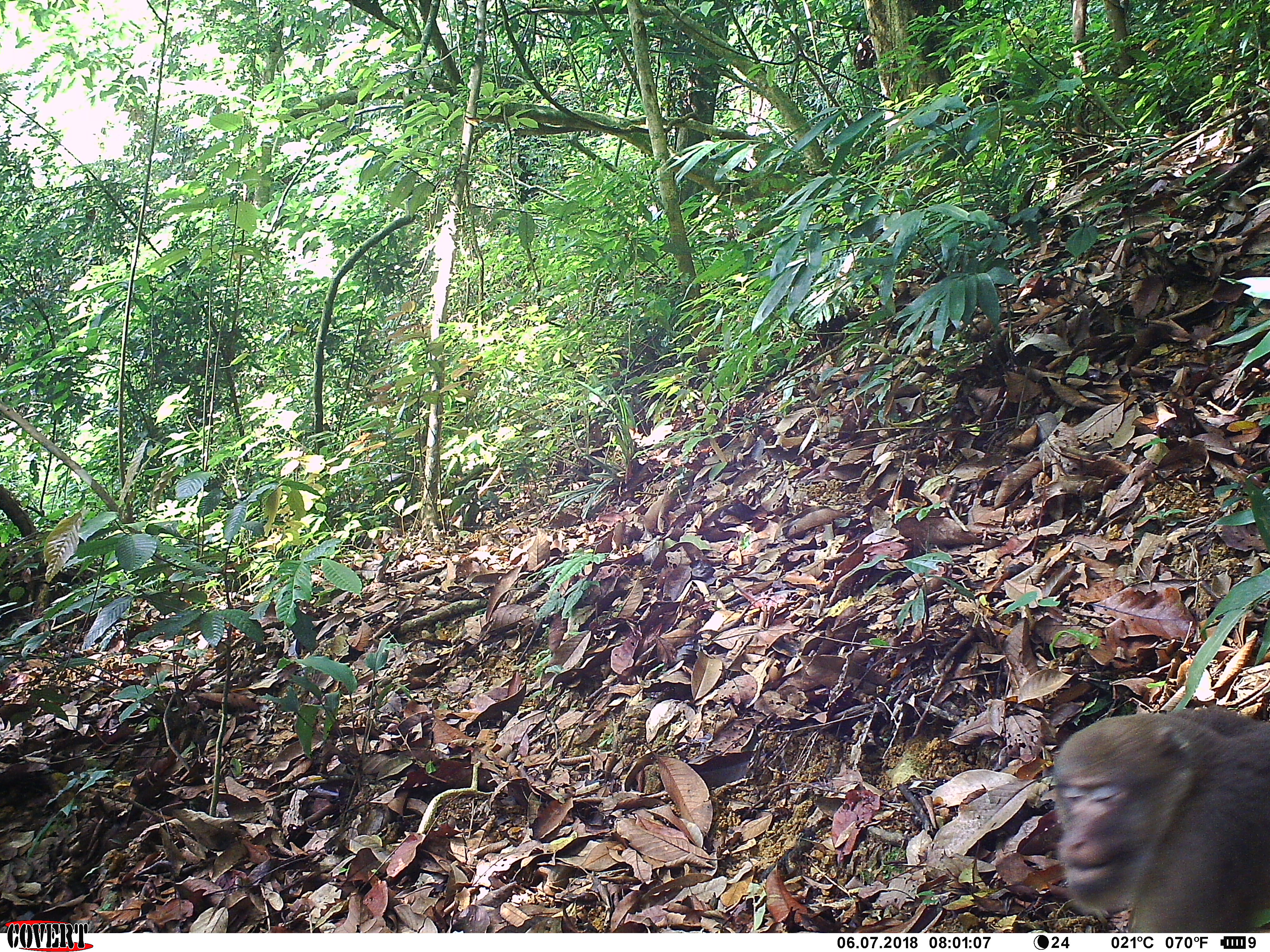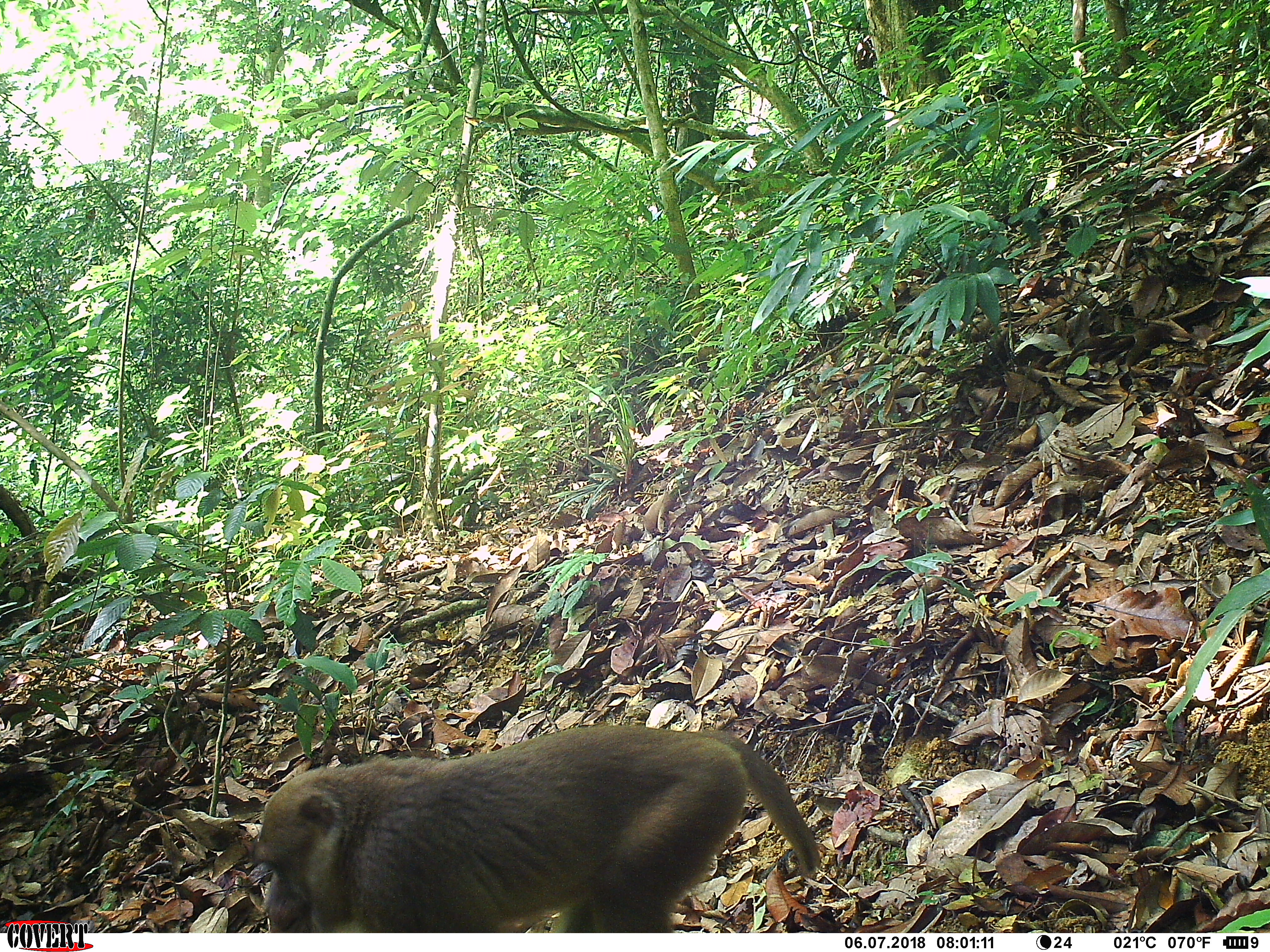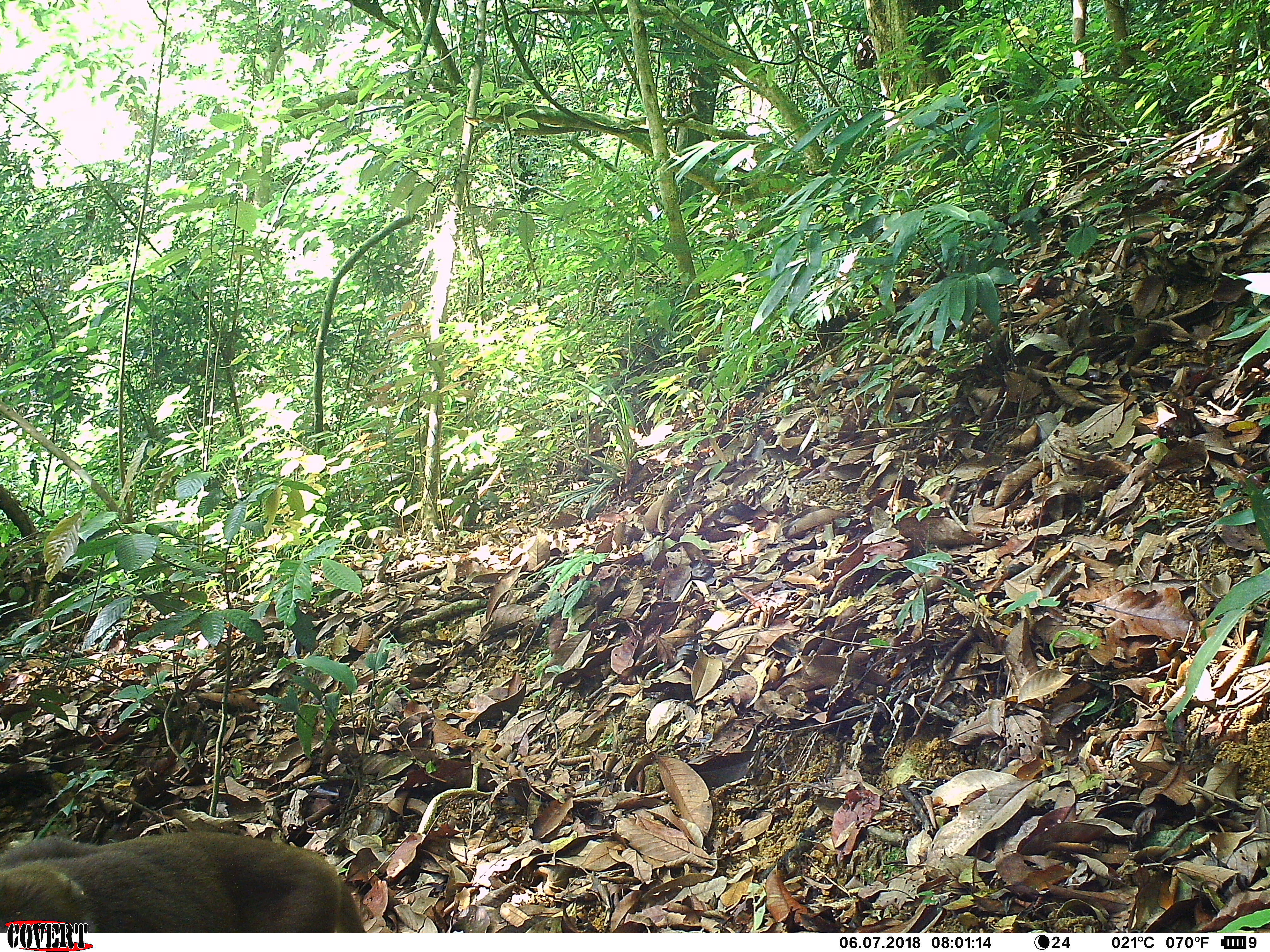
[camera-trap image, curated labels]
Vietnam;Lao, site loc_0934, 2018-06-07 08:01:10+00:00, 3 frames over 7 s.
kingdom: Animalia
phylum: Chordata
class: Mammalia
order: Primates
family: Cercopithecidae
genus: Macaca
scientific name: Macaca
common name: macaque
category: macaque not stump tailed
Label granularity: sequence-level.